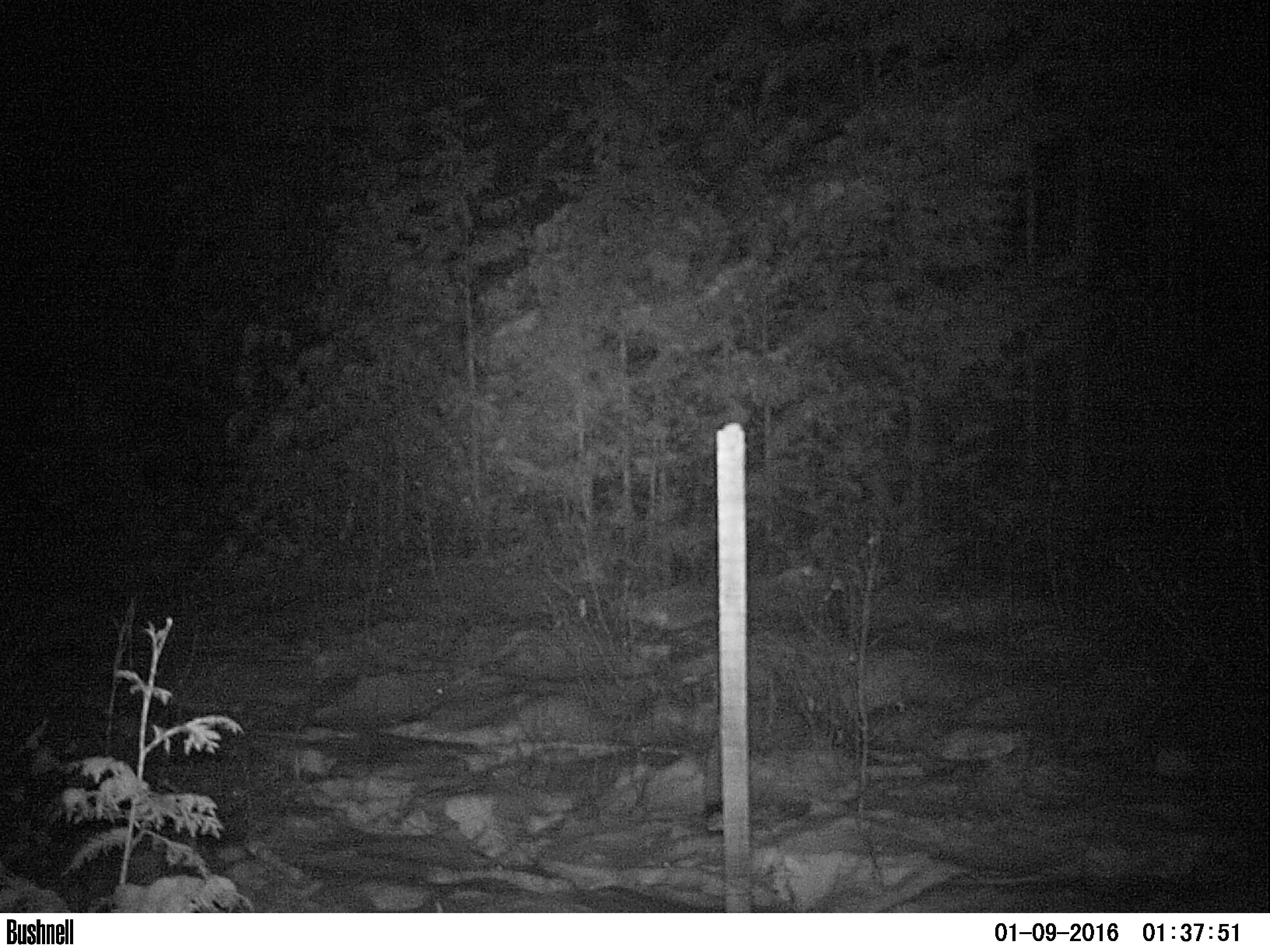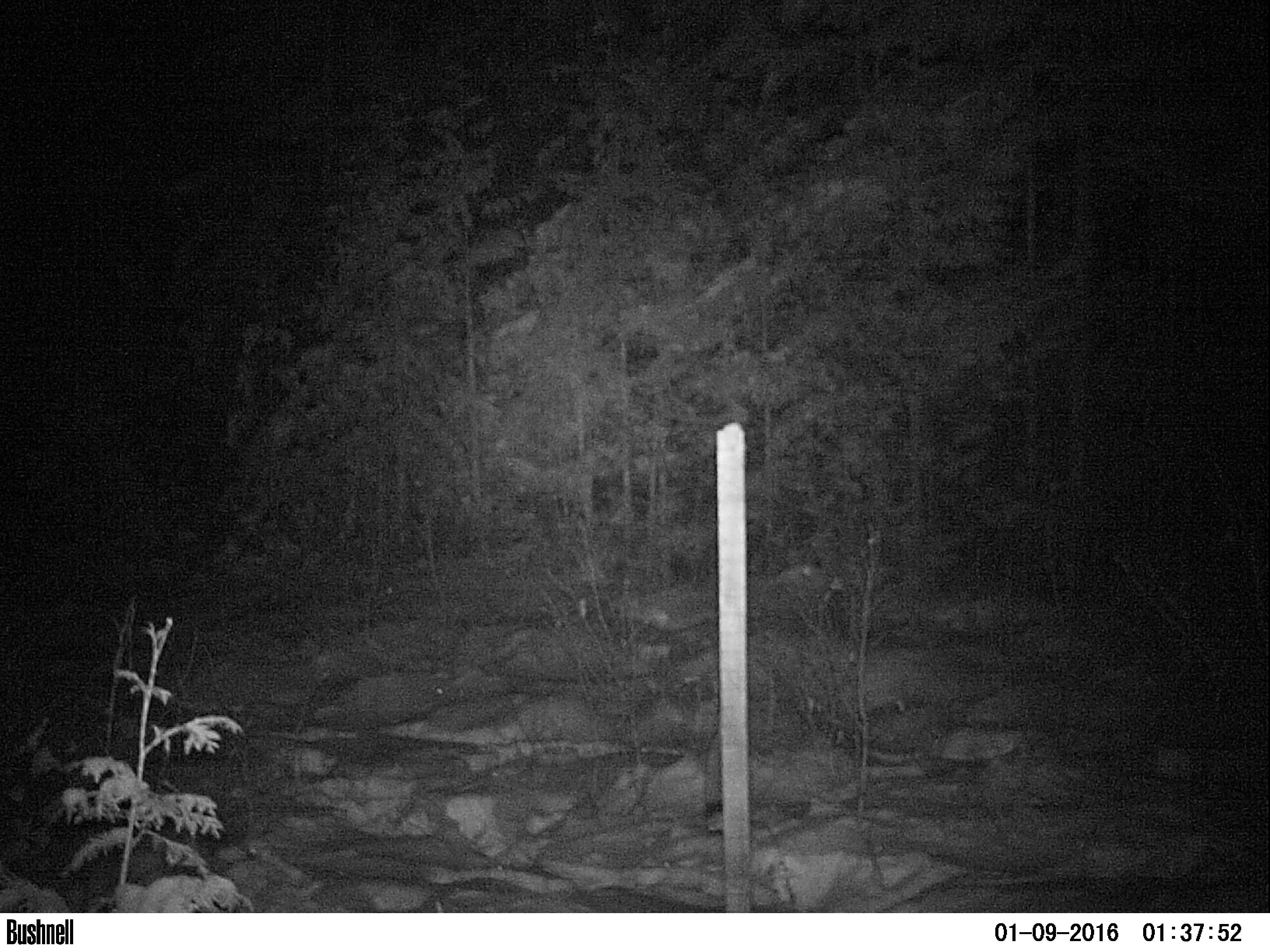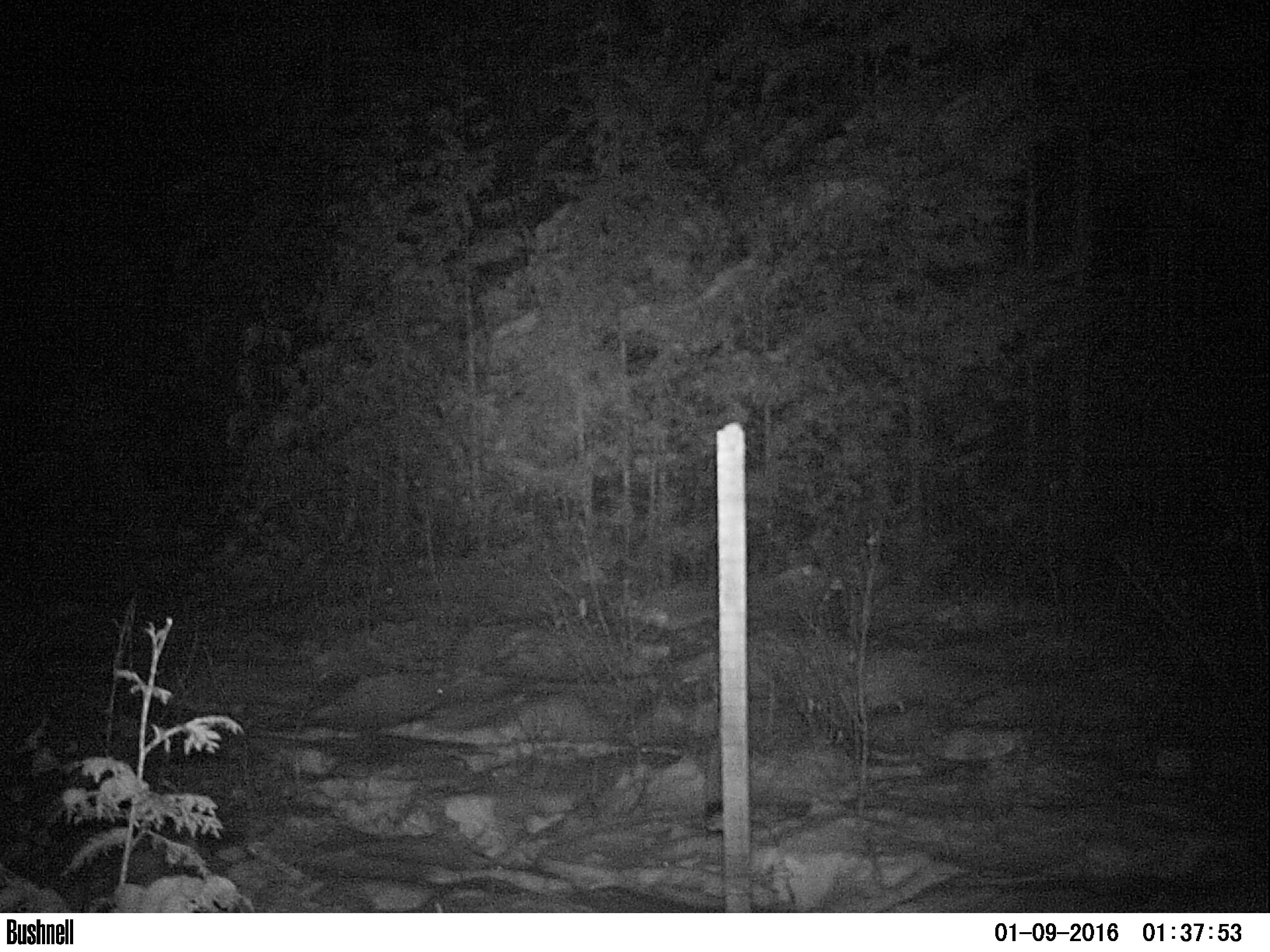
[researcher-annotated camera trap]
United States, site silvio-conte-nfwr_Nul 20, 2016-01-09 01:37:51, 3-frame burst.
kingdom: Animalia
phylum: Chordata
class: Mammalia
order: Artiodactyla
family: Cervidae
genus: Alces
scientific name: Alces alces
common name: moose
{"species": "moose (Alces alces)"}